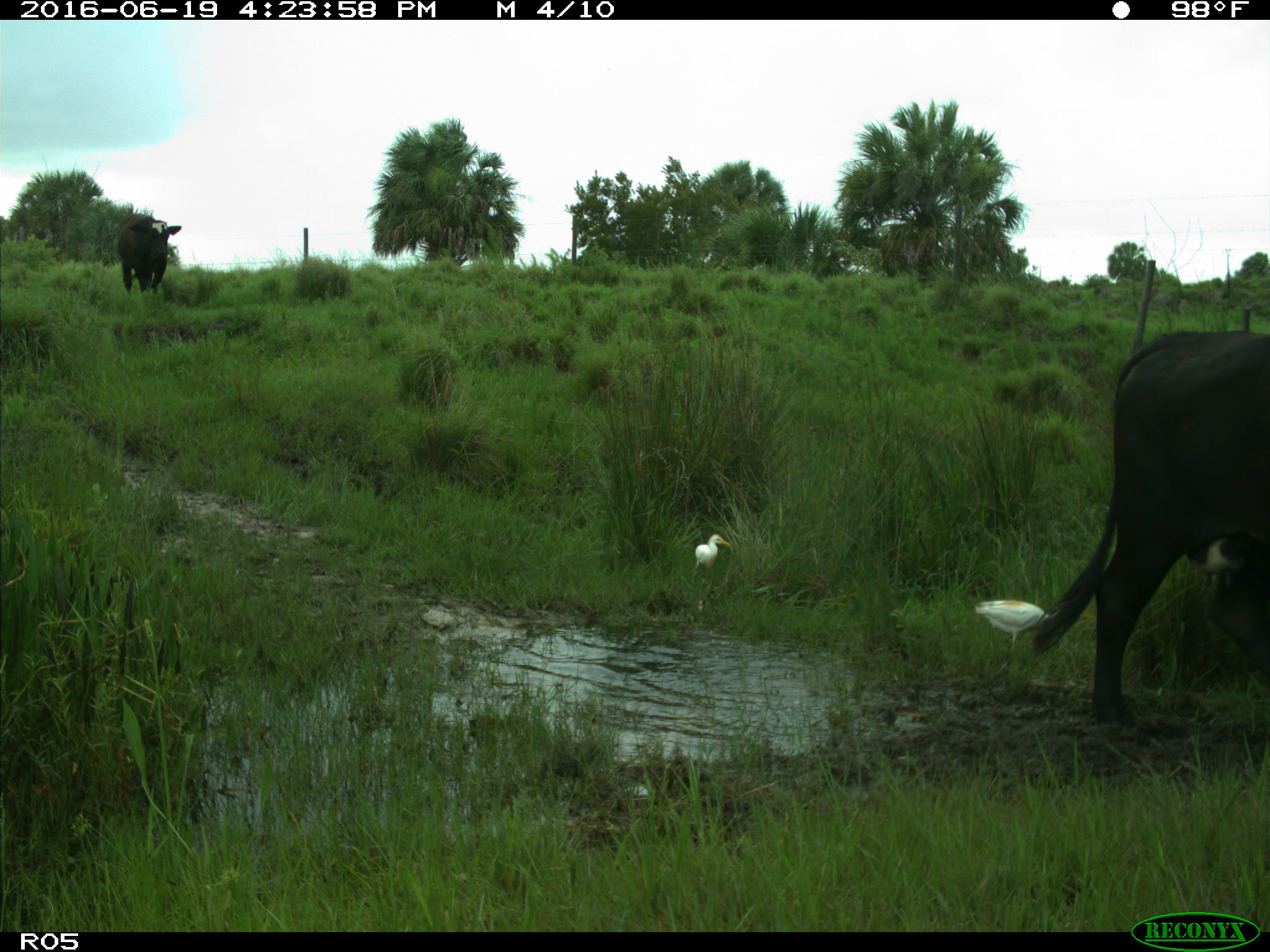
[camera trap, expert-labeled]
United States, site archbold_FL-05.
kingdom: Animalia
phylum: Chordata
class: Mammalia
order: Artiodactyla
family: Bovidae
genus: Bos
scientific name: Bos taurus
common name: domestic cow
Bos taurus (domestic cow).